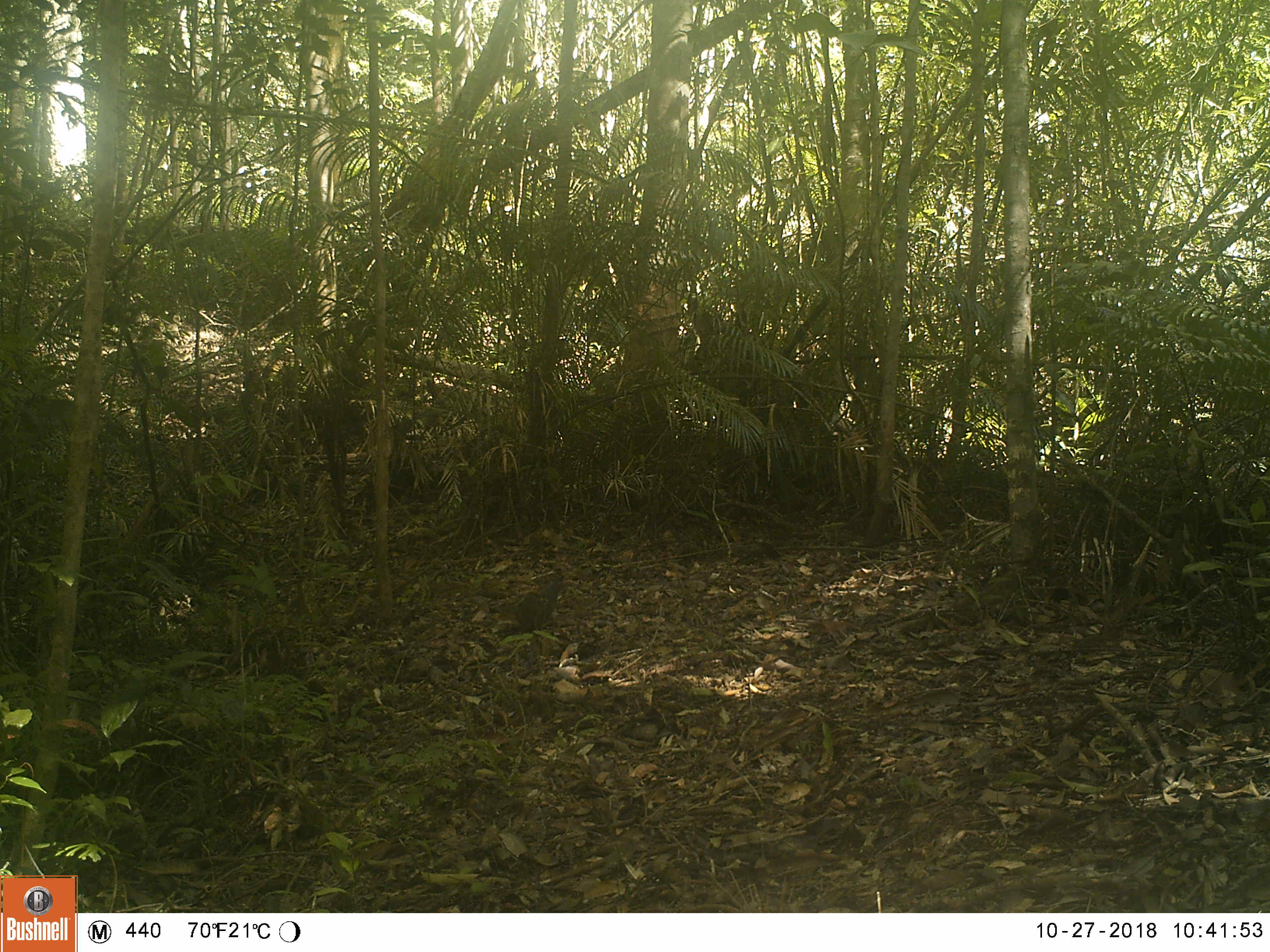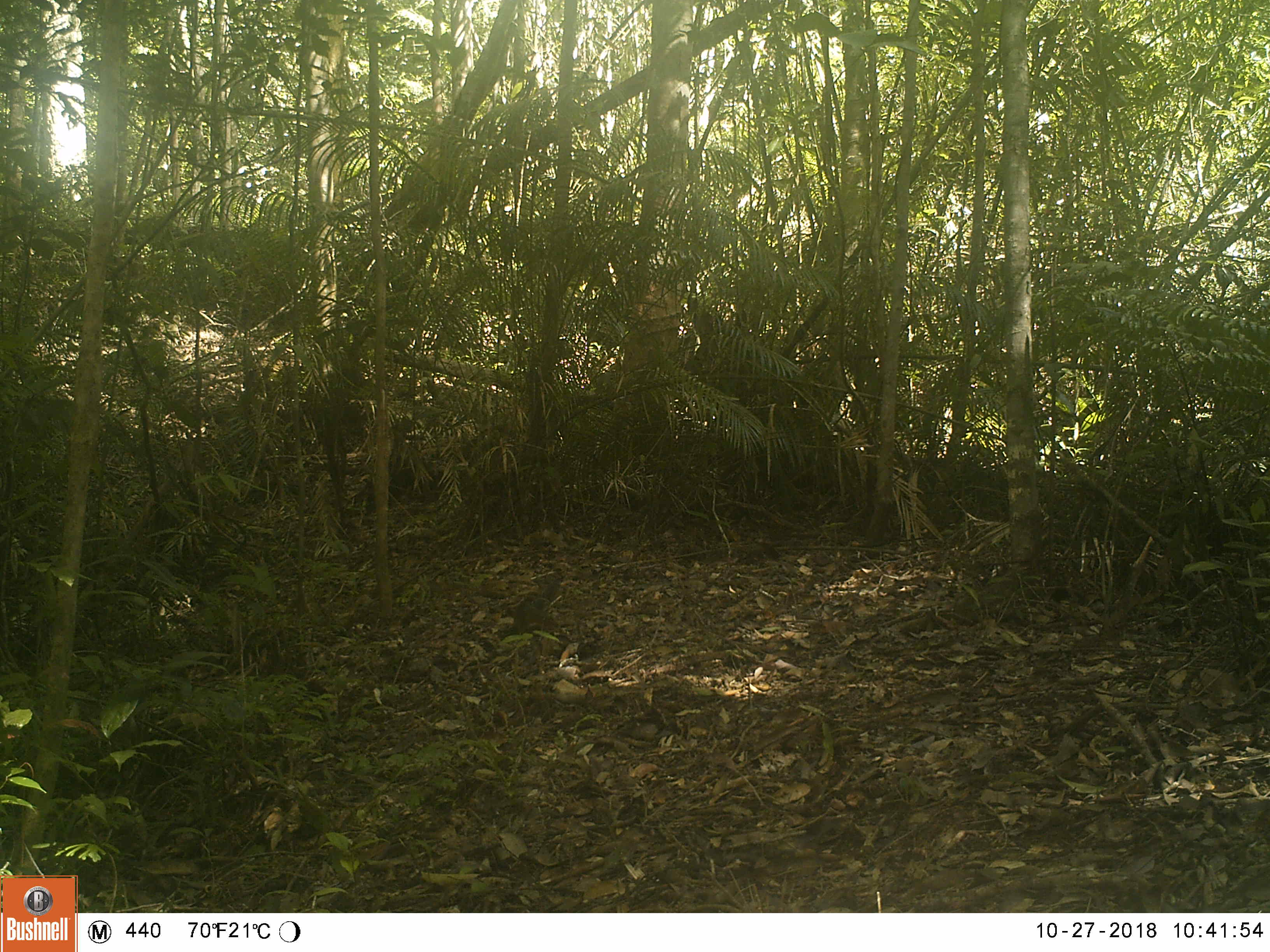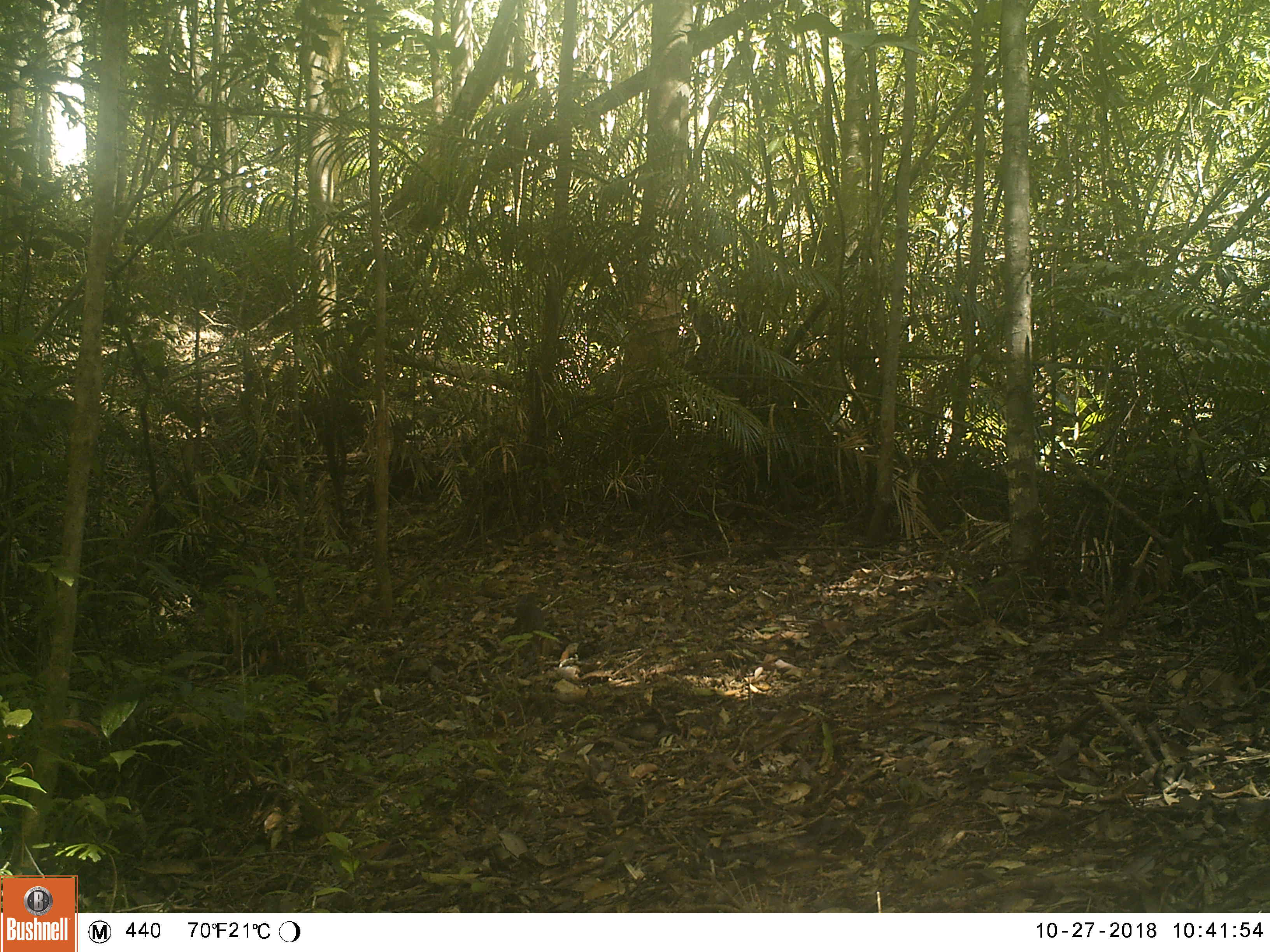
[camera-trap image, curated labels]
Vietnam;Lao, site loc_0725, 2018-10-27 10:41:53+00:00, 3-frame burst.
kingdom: Animalia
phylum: Chordata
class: Mammalia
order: Rodentia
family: Sciuridae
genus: Sciurus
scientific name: Sciurus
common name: squirrel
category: unidentified squirrel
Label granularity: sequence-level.